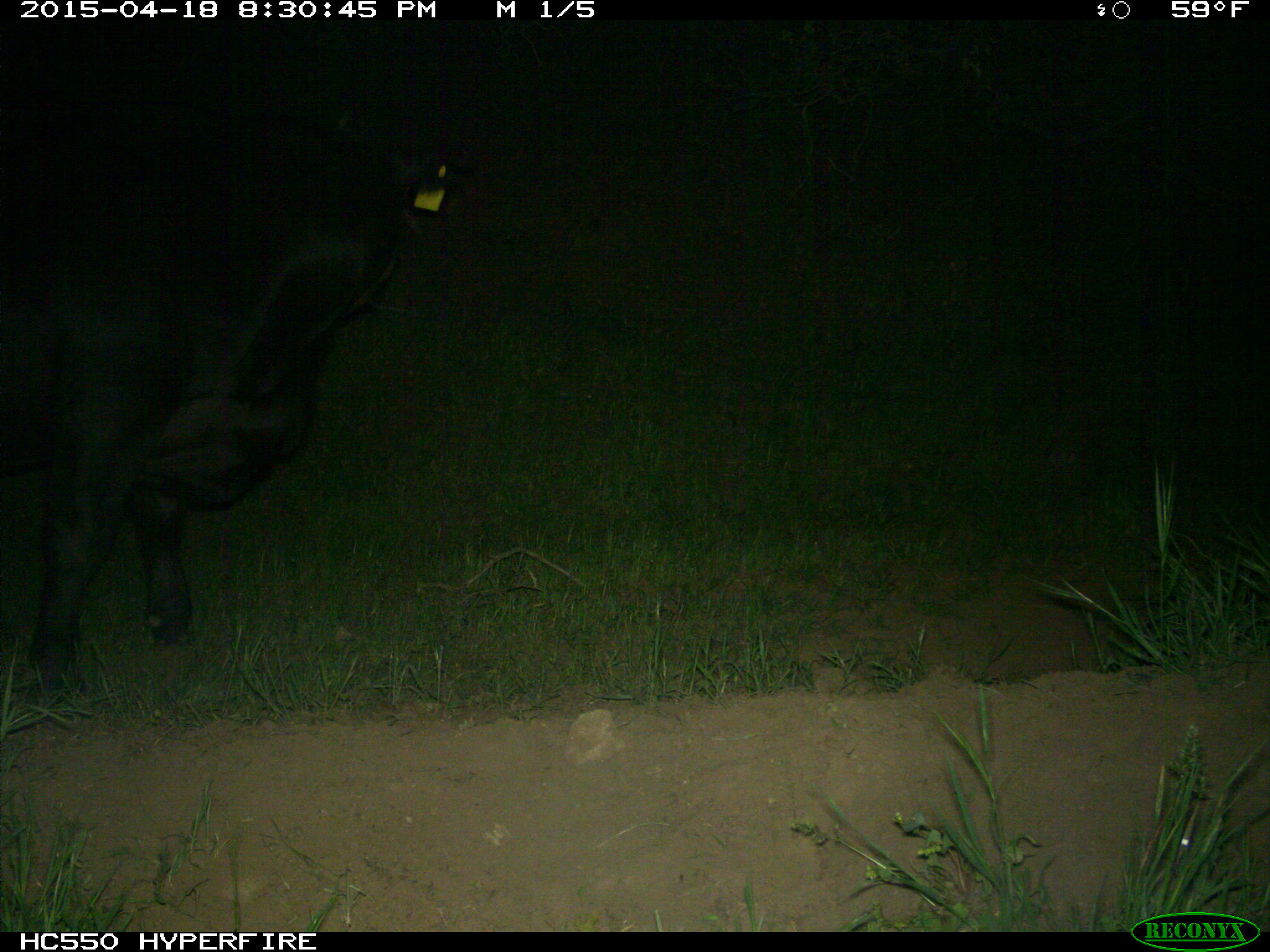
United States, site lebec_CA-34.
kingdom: Animalia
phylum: Chordata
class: Mammalia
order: Artiodactyla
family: Bovidae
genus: Bos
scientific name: Bos taurus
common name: domestic cow